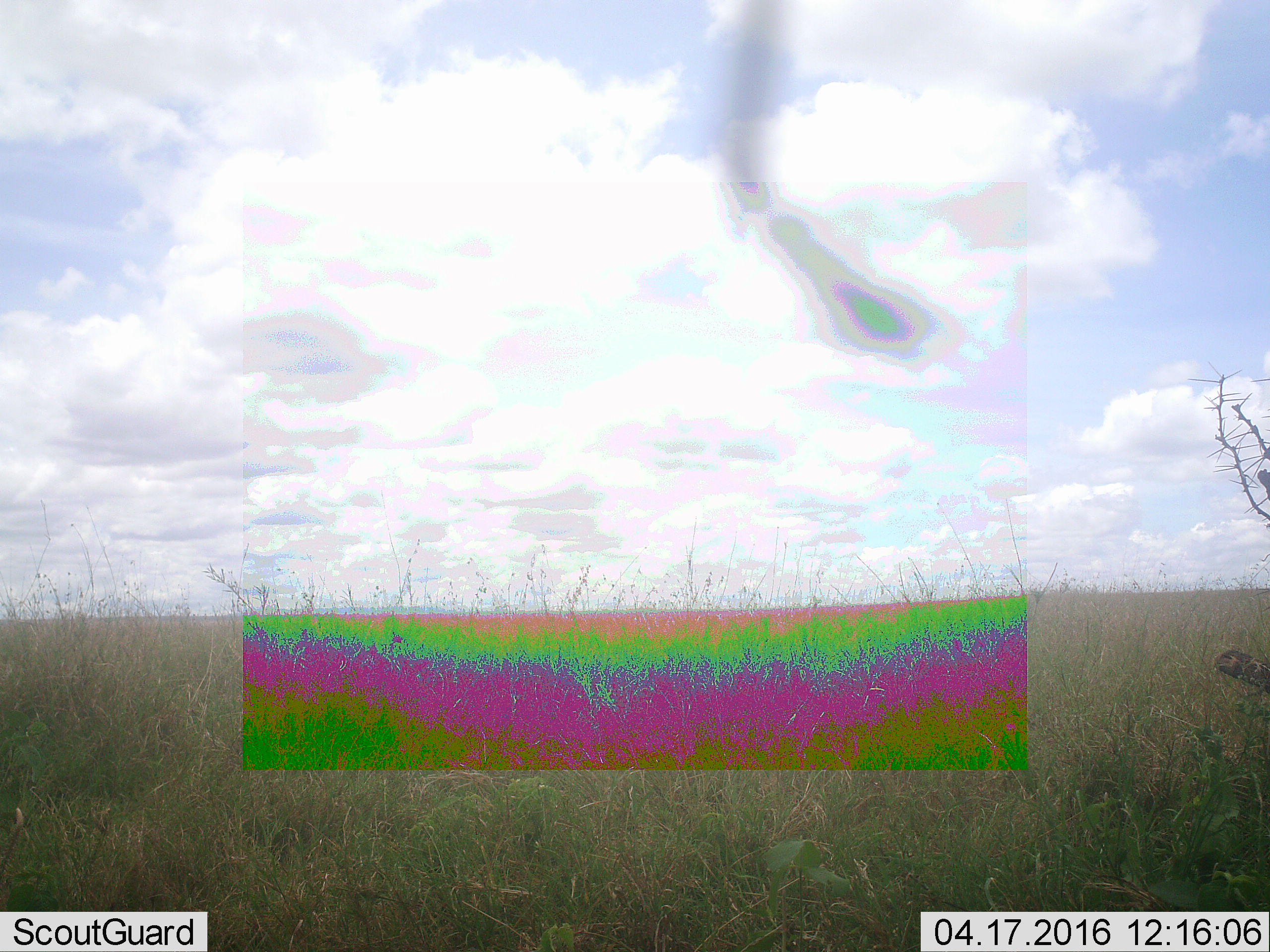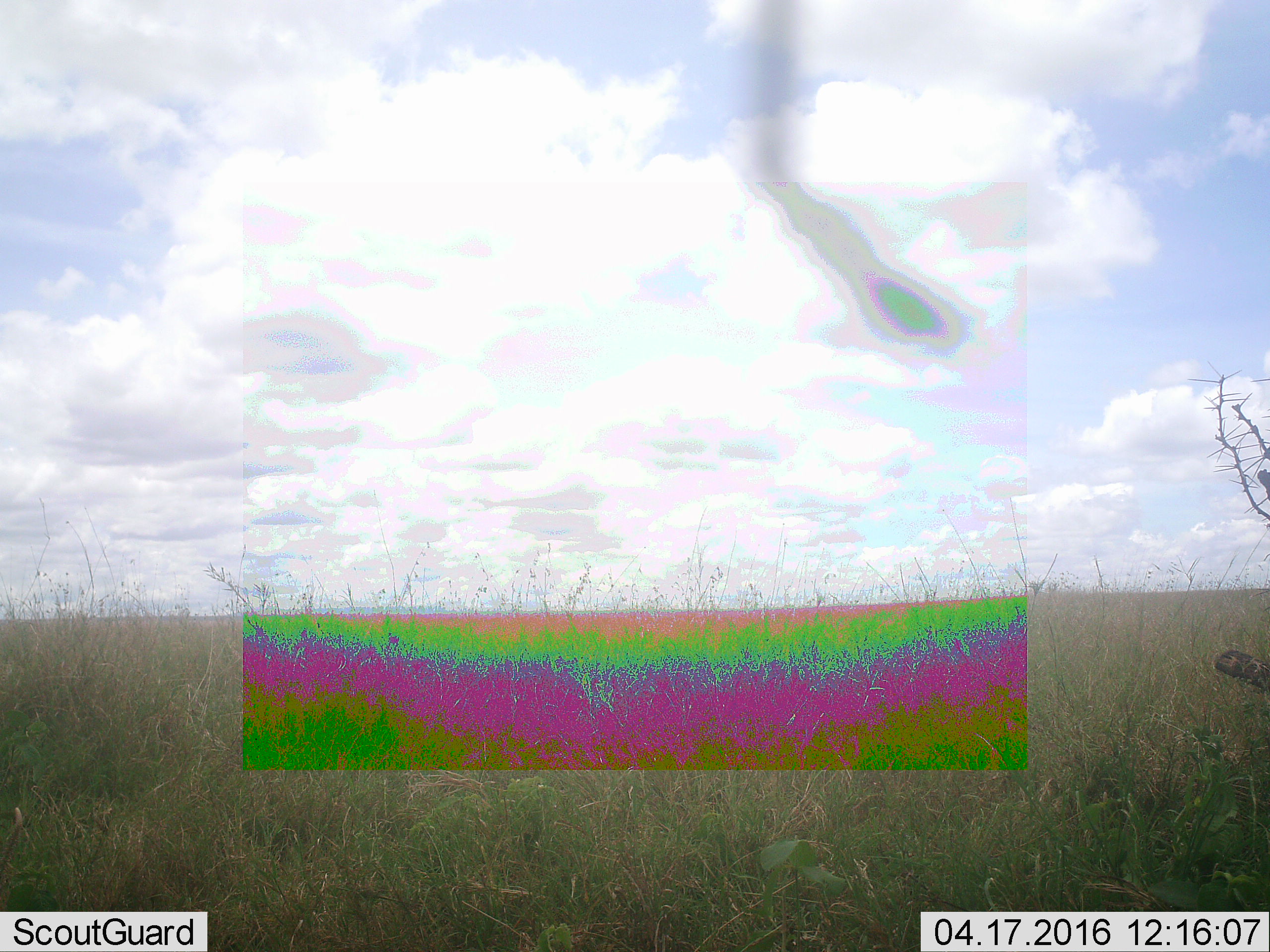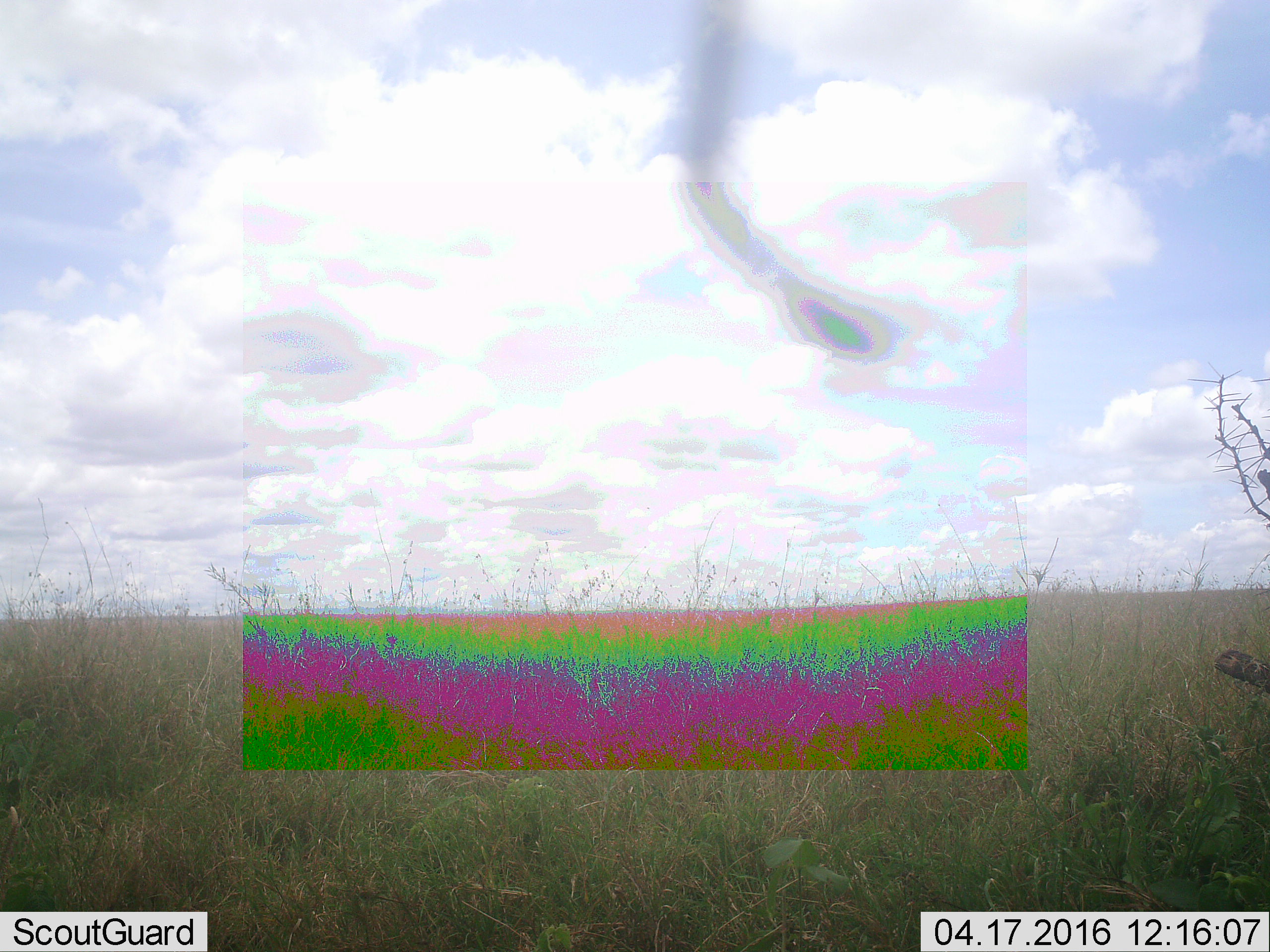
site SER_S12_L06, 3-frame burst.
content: unidentified animal